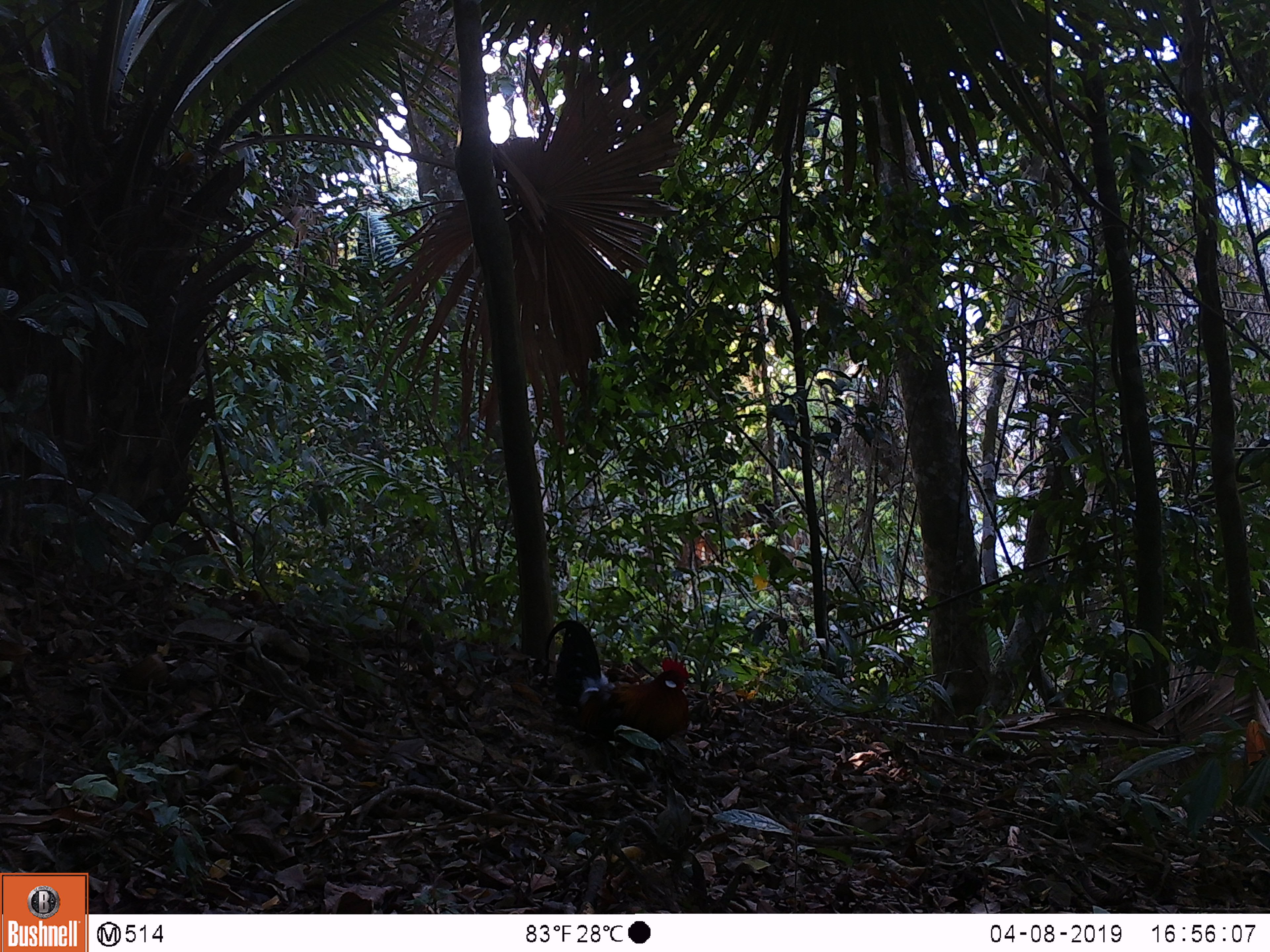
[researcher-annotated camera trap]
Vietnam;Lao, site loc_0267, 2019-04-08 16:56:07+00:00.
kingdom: Animalia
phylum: Chordata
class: Aves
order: Galliformes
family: Phasianidae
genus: Gallus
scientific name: Gallus gallus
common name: red junglefowl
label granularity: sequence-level